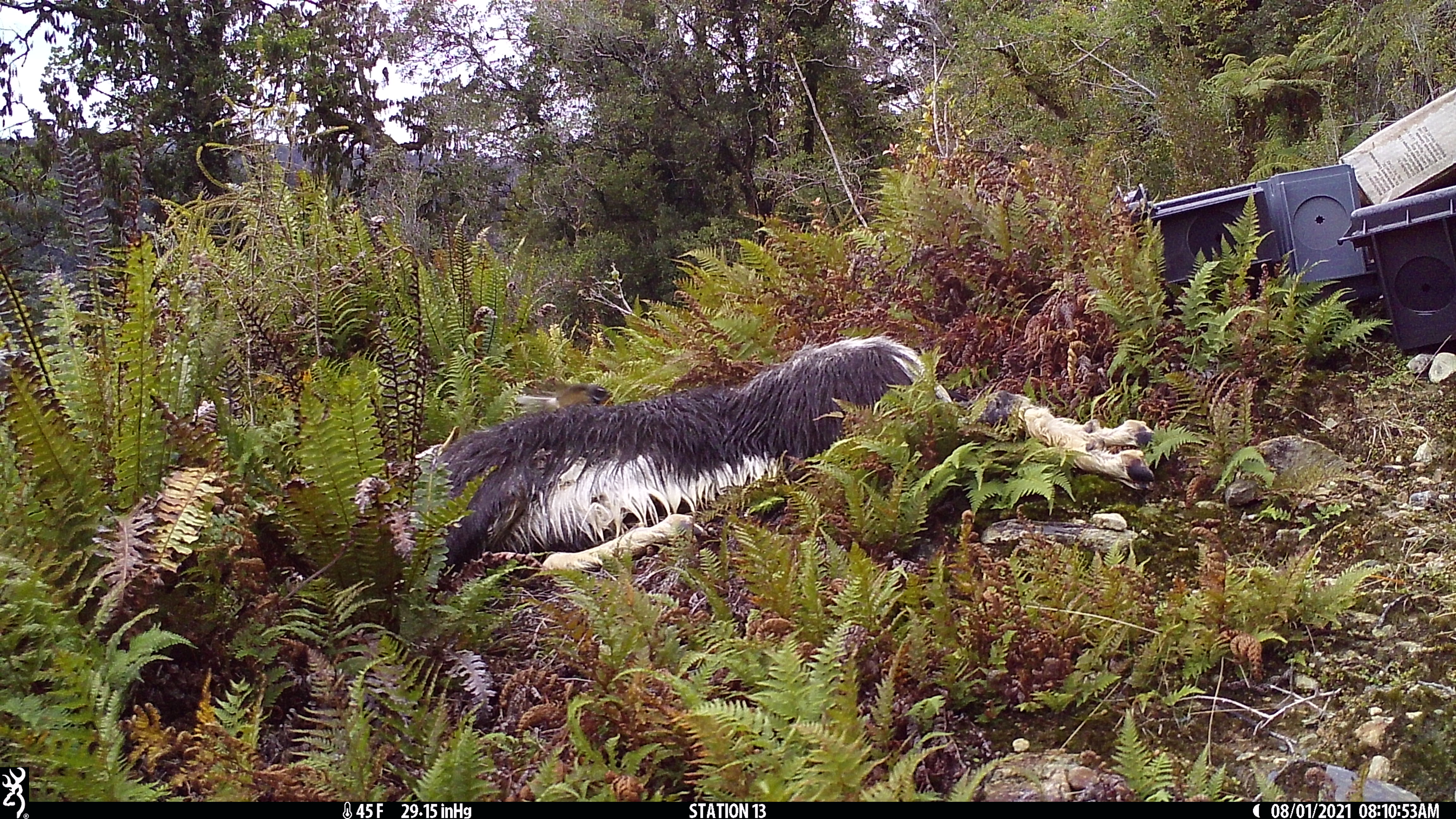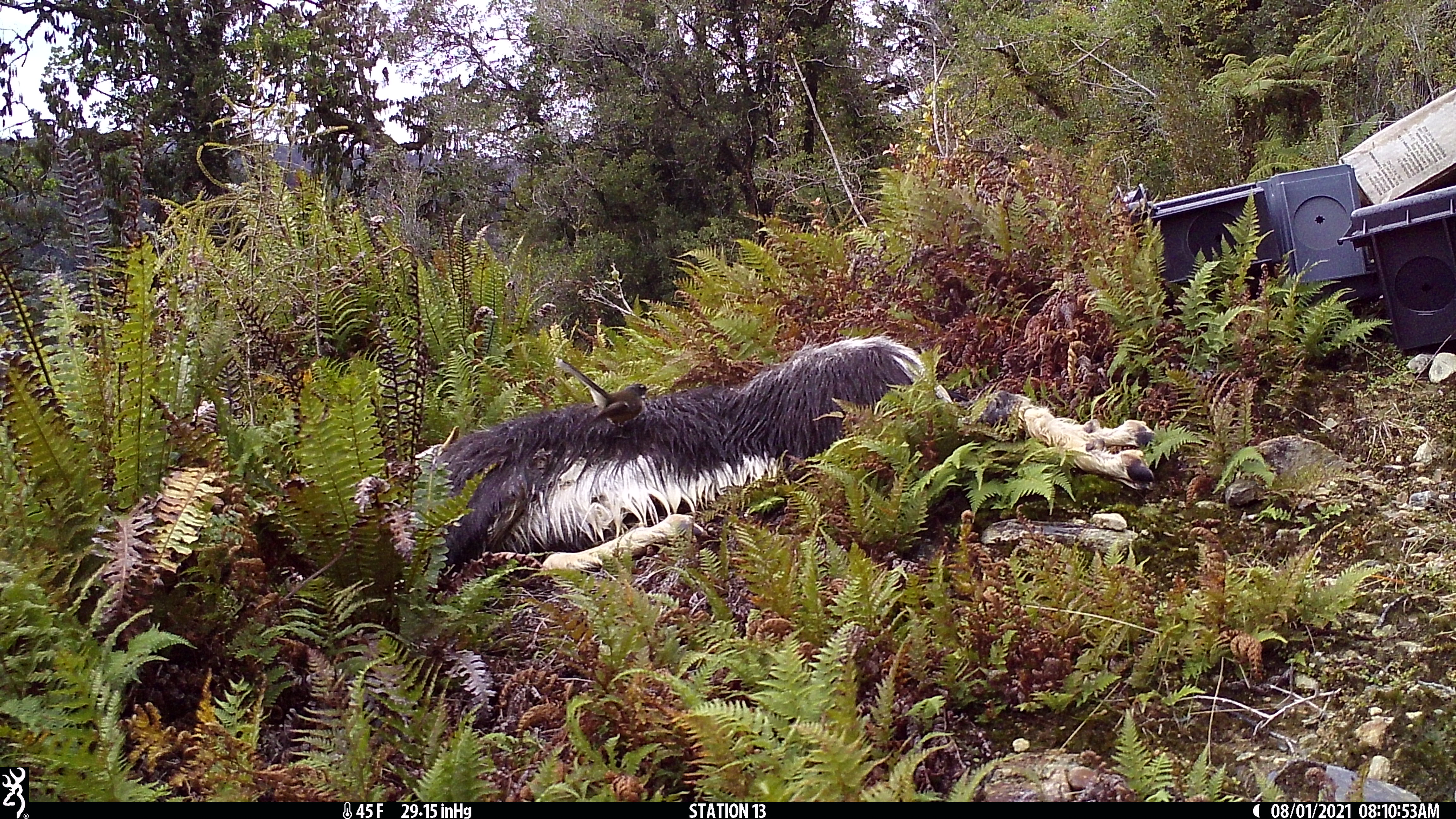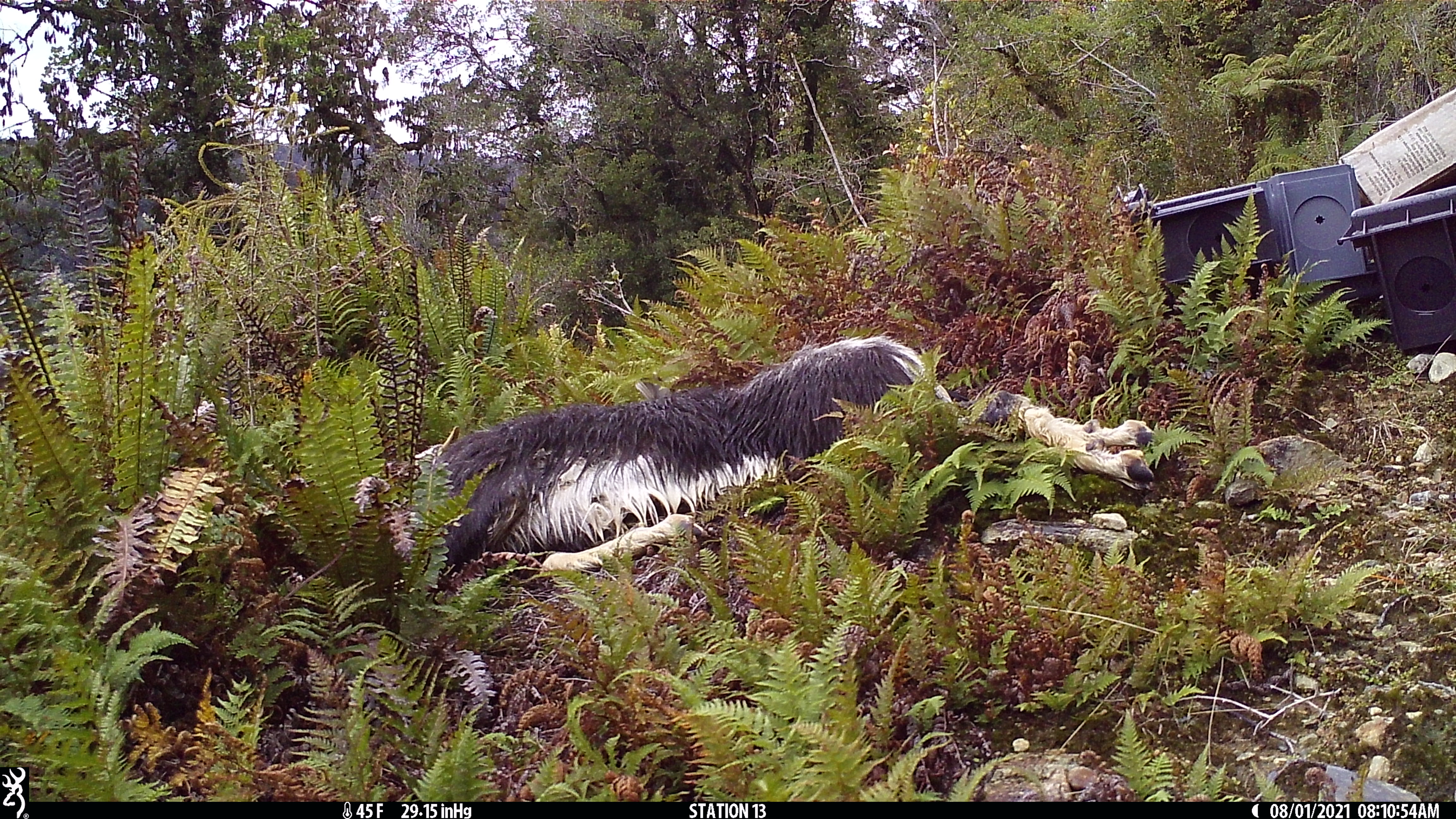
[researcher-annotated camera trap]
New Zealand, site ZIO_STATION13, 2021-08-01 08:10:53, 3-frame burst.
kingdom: Animalia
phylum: Chordata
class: Aves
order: Passeriformes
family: Rhipiduridae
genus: Rhipidura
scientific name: Rhipidura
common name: fantails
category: fantail